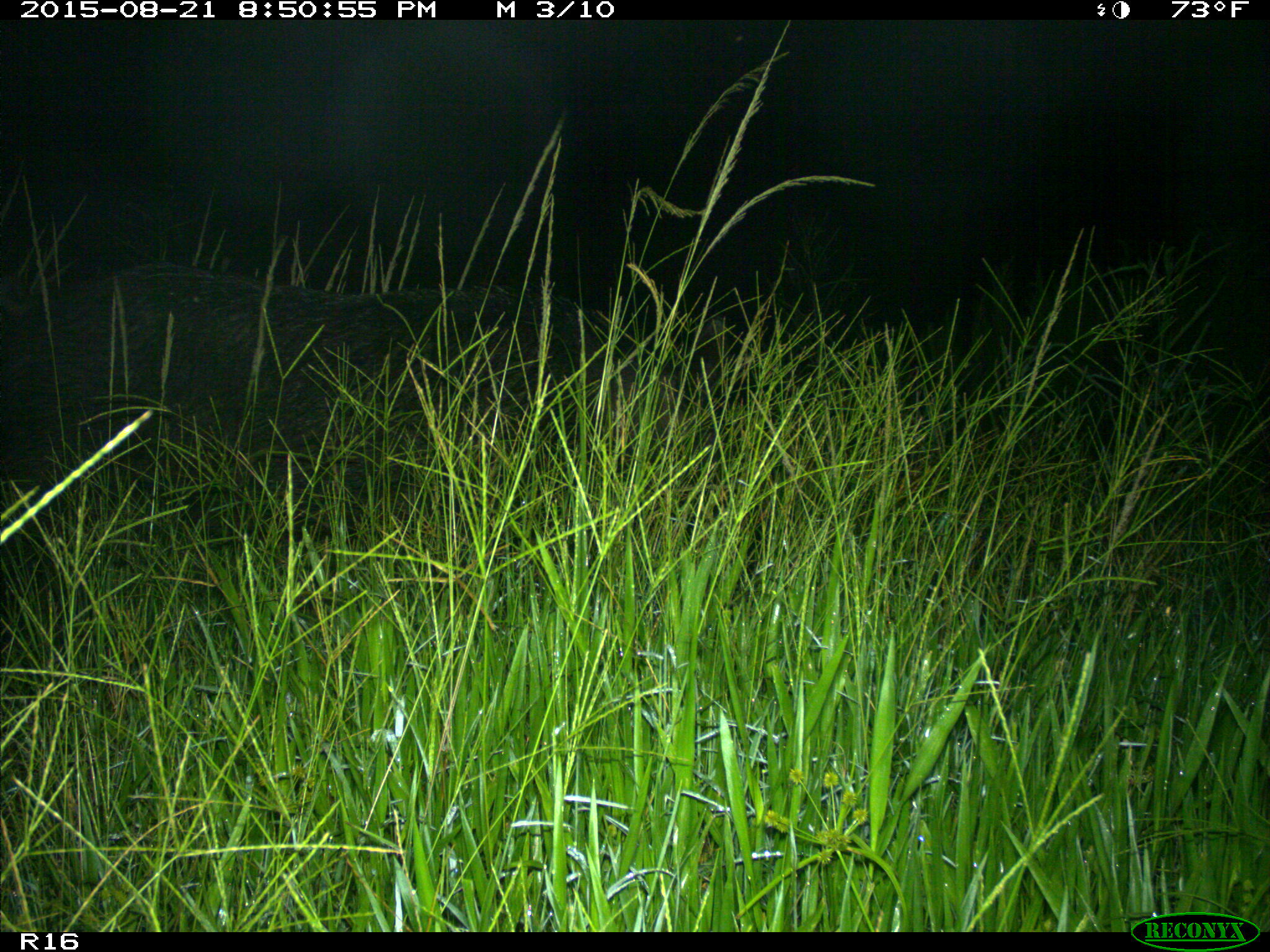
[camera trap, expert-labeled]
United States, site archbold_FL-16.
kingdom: Animalia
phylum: Chordata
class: Mammalia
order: Artiodactyla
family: Suidae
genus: Sus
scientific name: Sus scrofa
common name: wild boar